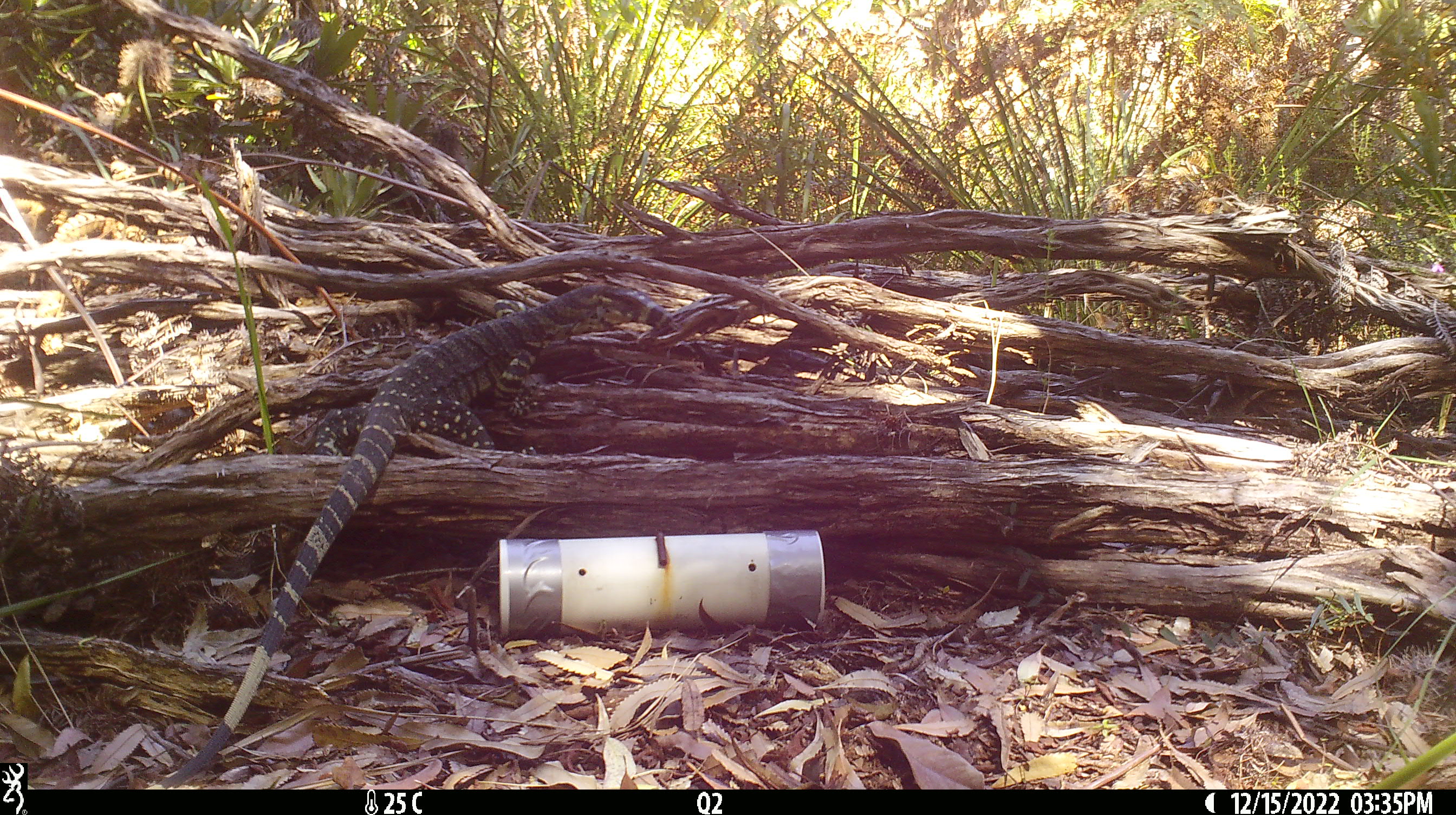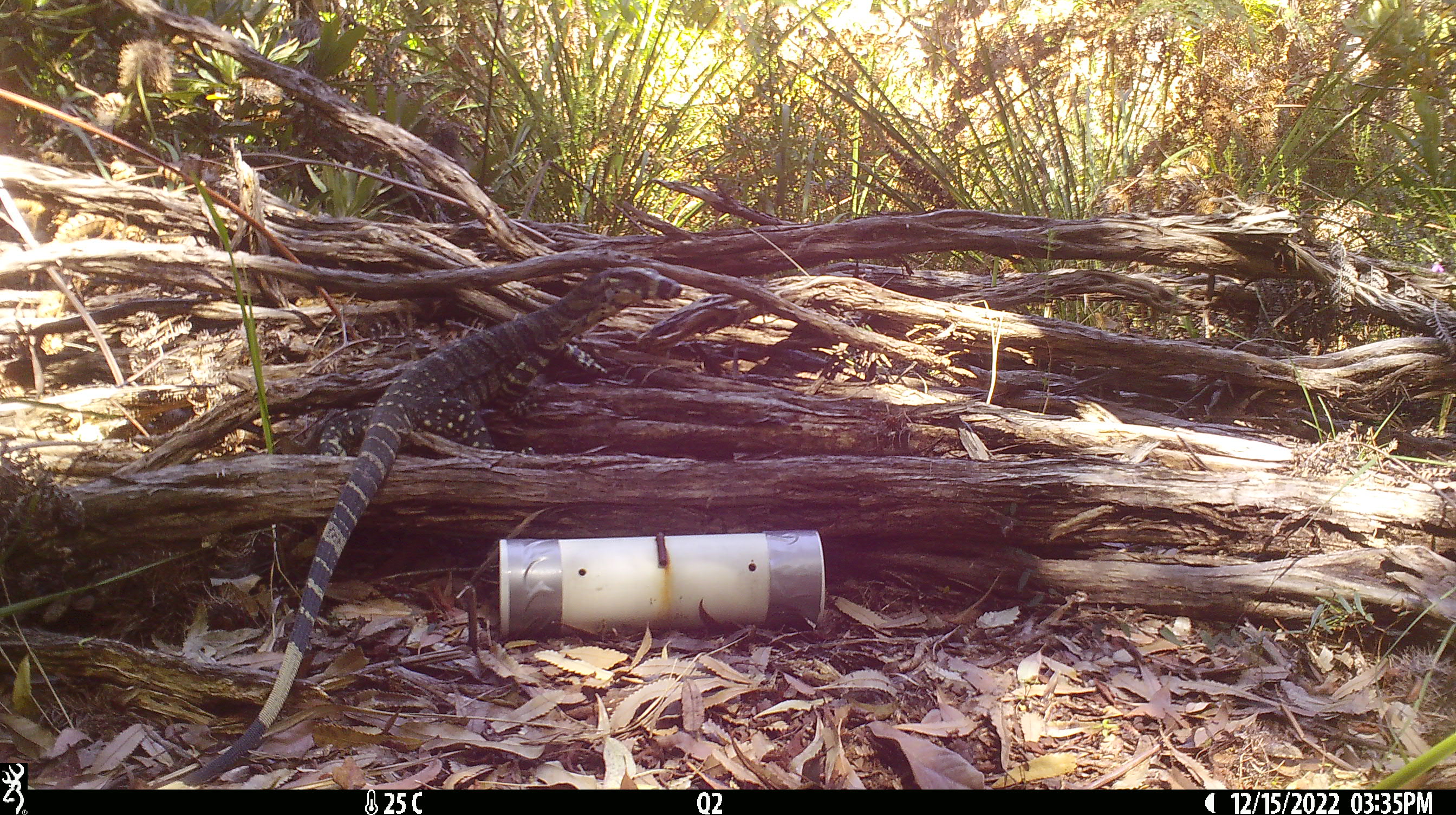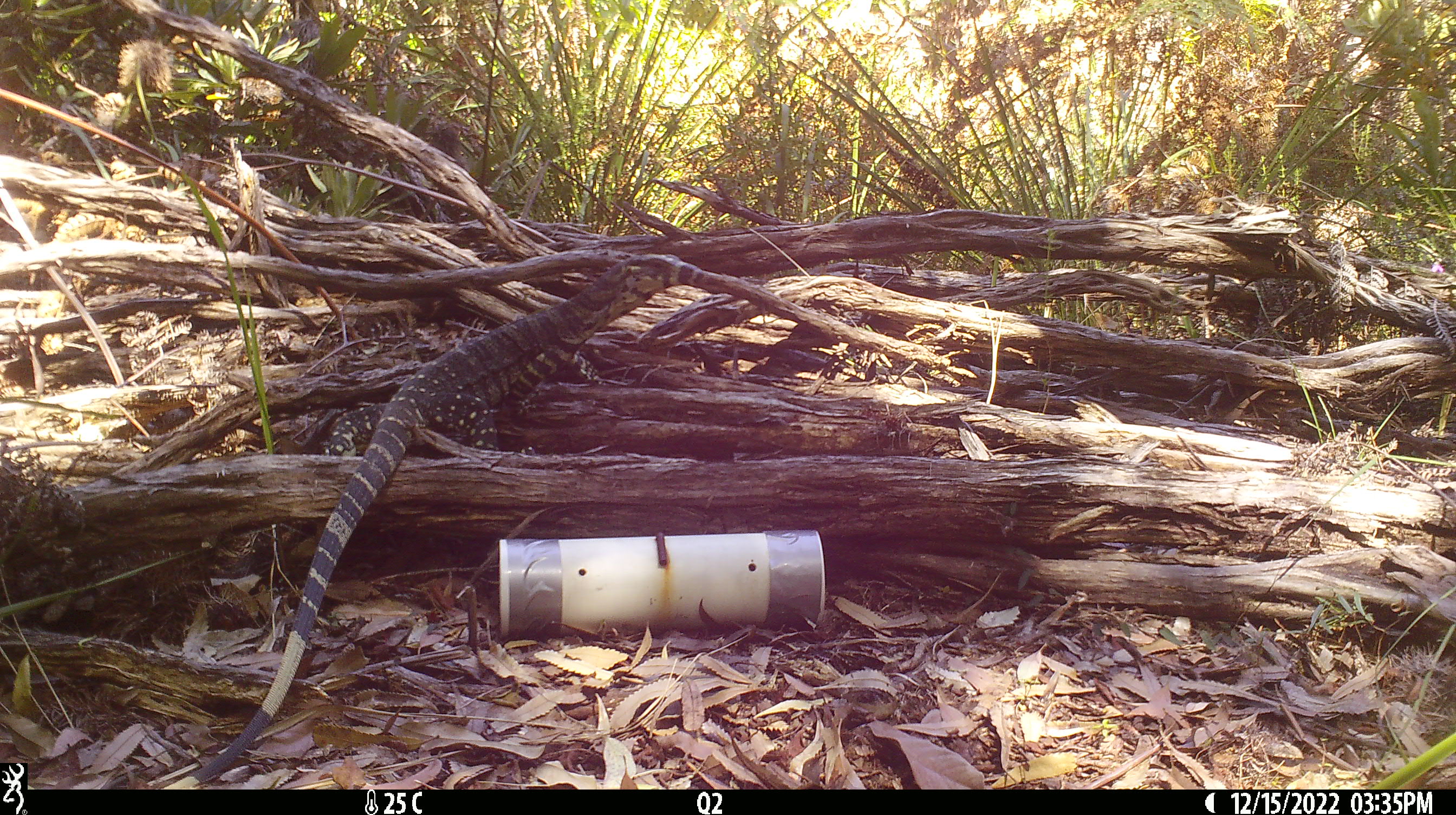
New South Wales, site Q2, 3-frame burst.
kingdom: Animalia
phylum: Chordata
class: Reptilia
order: Squamata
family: Varanidae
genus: Varanus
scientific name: Varanus varius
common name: lace monitor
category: goanna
Goanna (lace monitor) (Varanus varius).